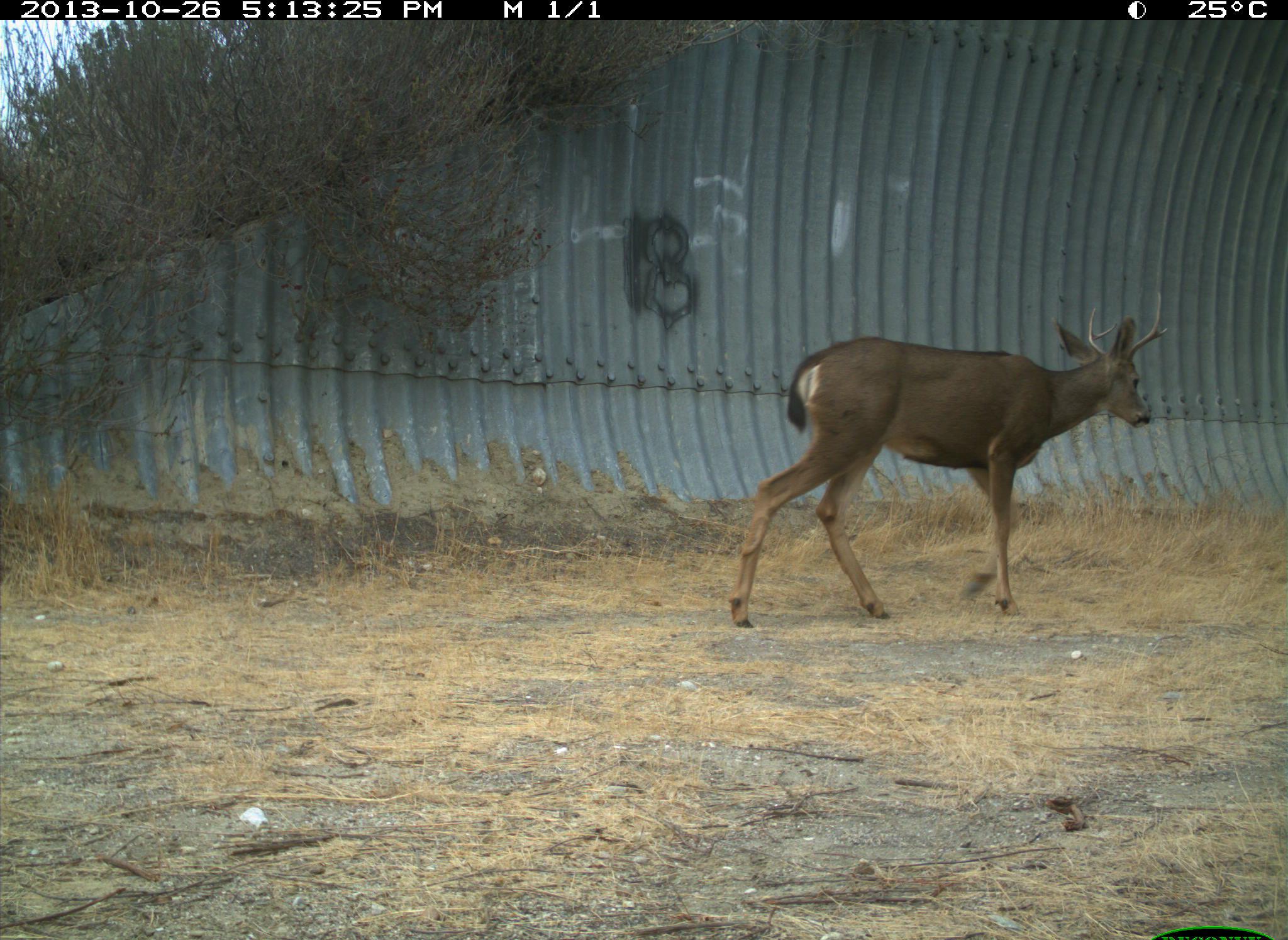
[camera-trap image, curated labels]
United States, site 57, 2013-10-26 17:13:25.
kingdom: Animalia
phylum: Chordata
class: Mammalia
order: Artiodactyla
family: Cervidae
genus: Odocoileus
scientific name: Odocoileus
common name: deer